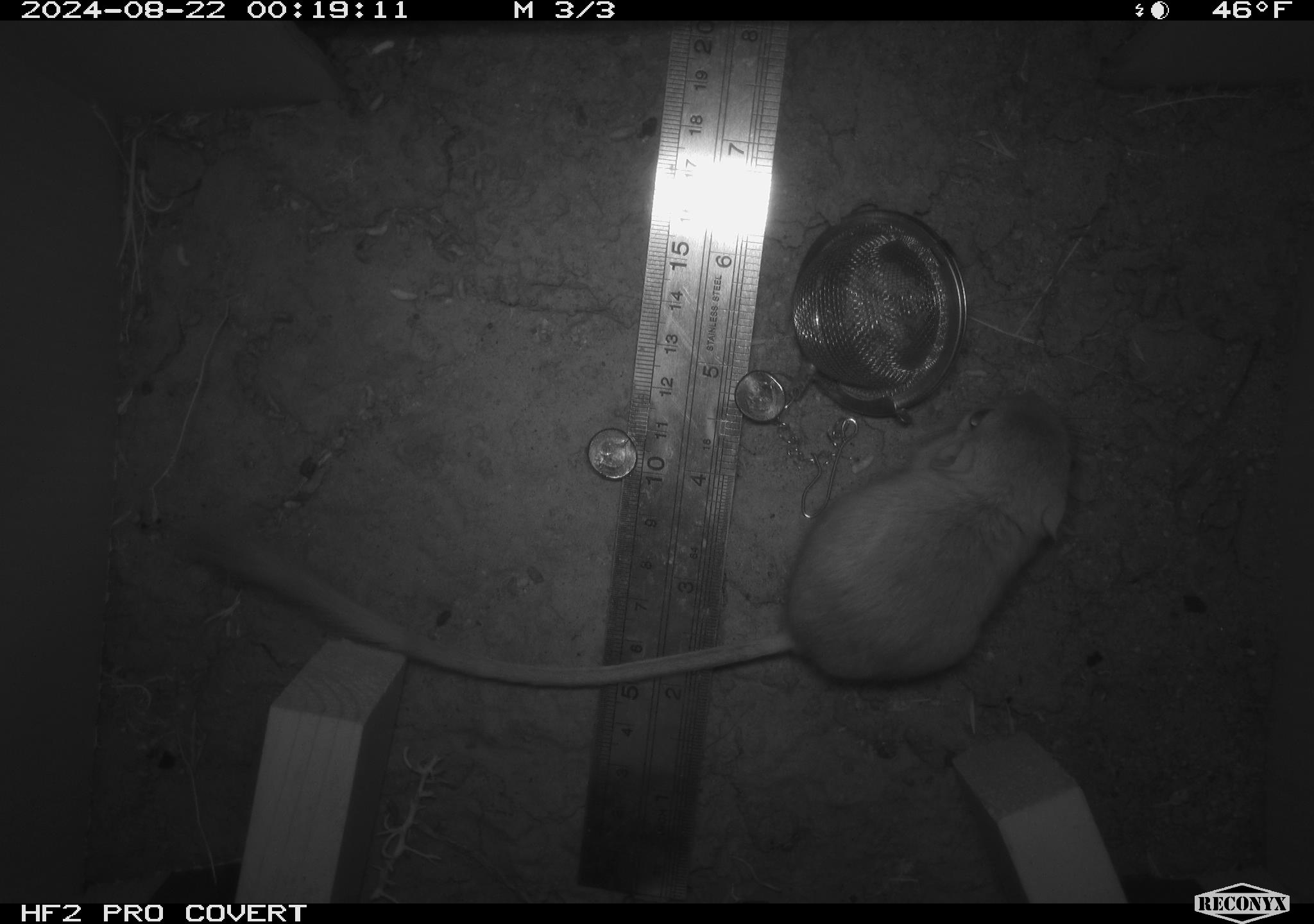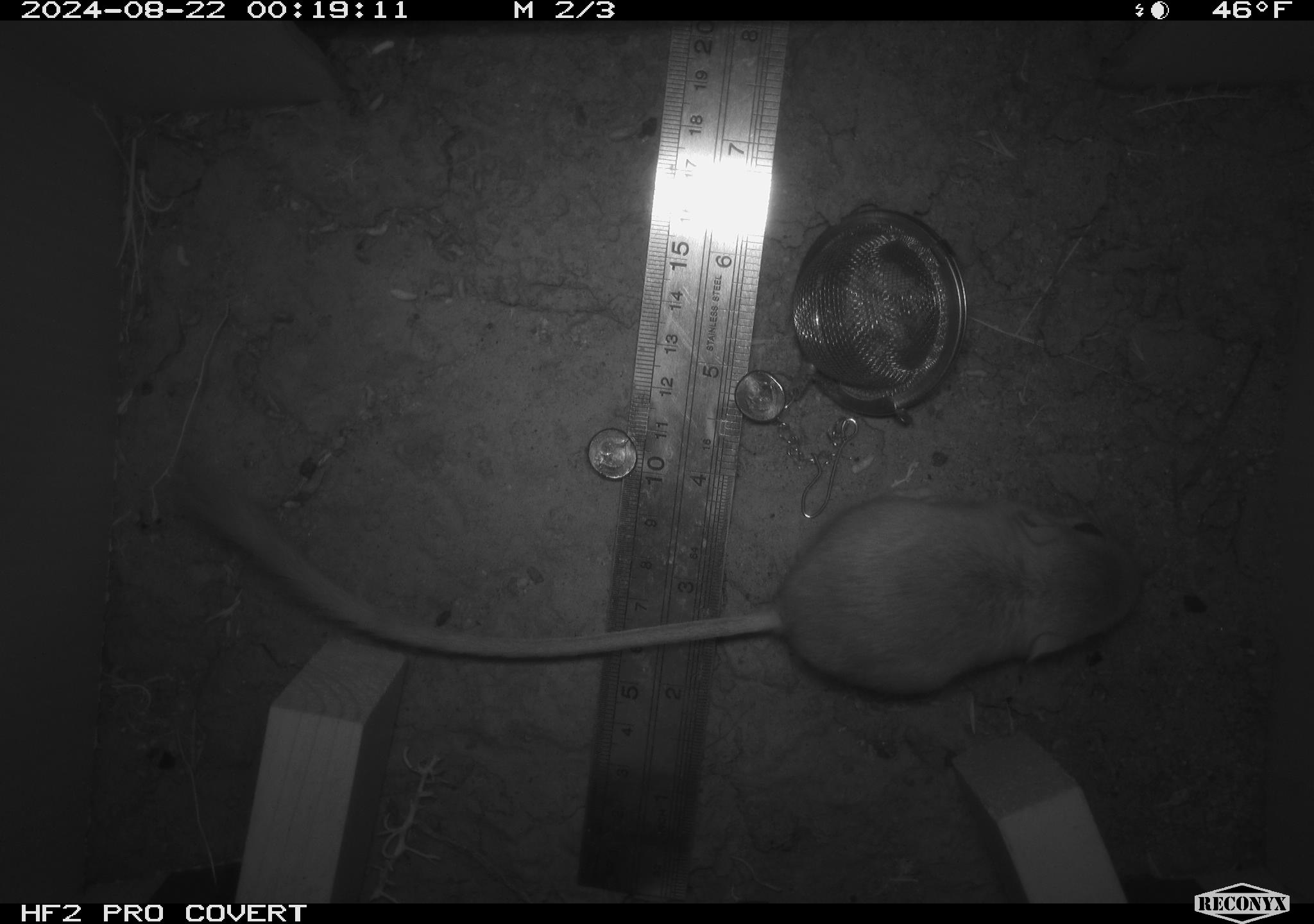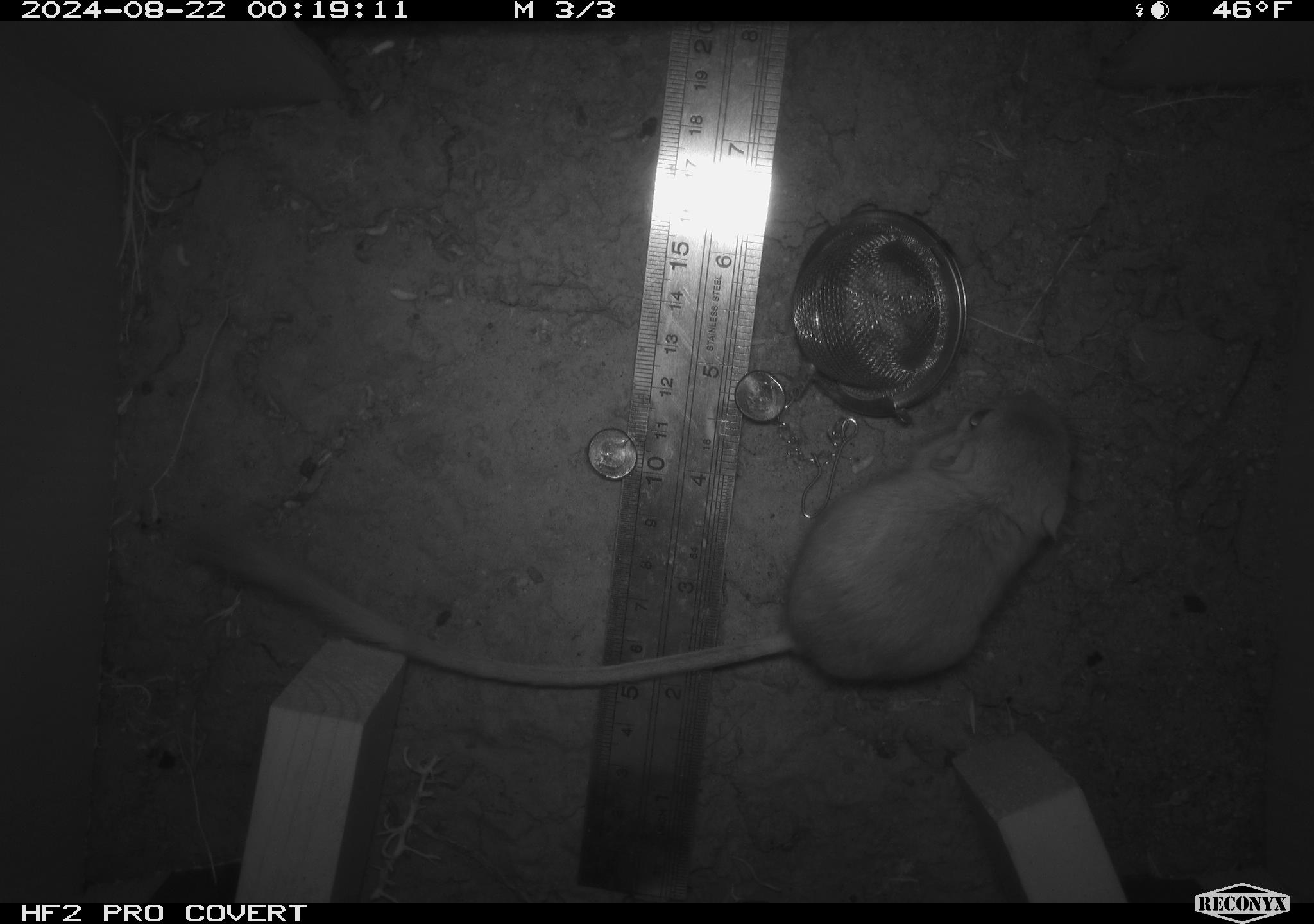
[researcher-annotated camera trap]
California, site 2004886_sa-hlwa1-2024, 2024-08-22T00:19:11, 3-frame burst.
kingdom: Animalia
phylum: Chordata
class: Mammalia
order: Rodentia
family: Heteromyidae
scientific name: Heteromyidae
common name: kangaroo rats and pocket mice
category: heteromyidae family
Heteromyidae family (kangaroo rats and pocket mice) (Heteromyidae).